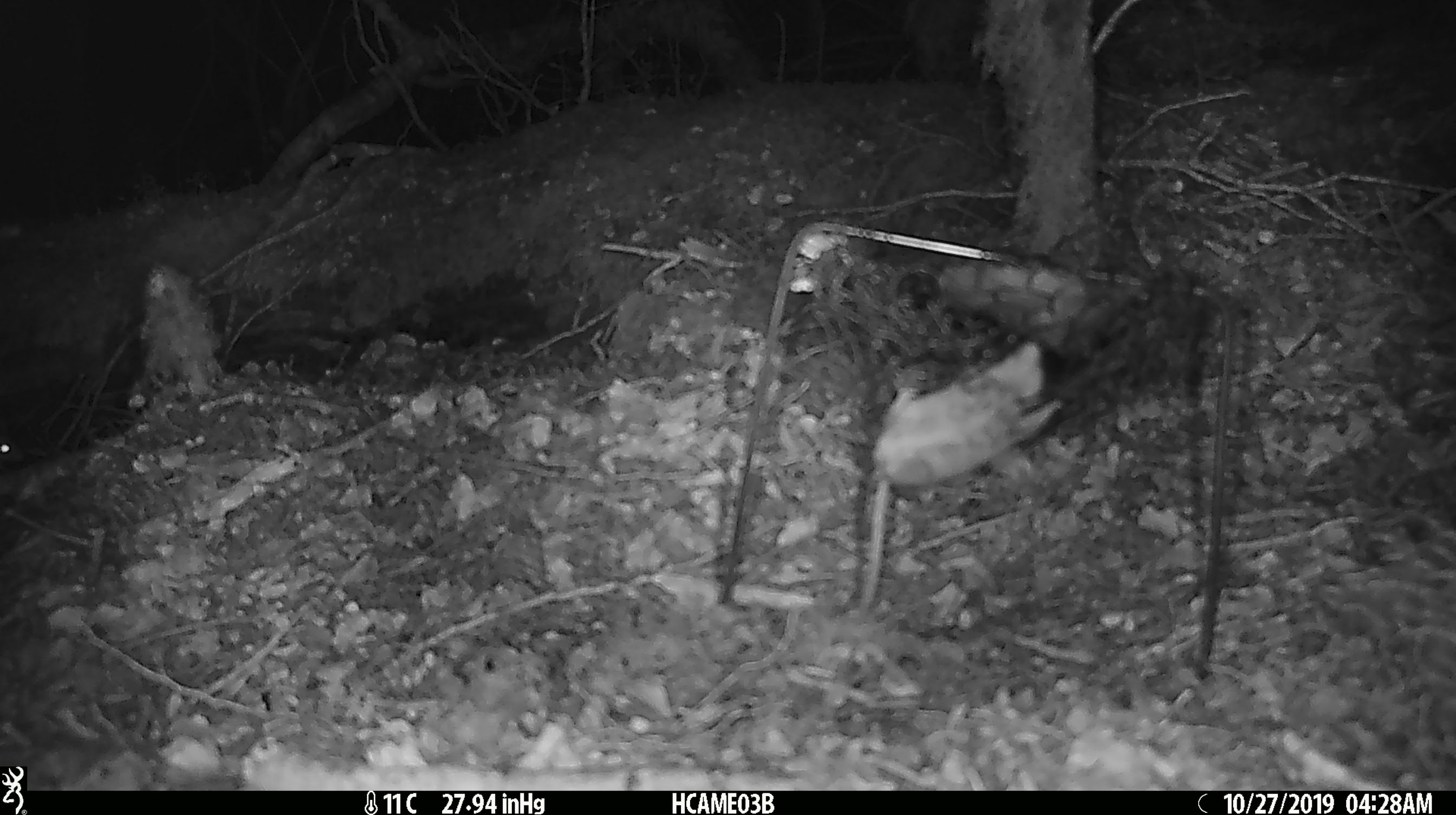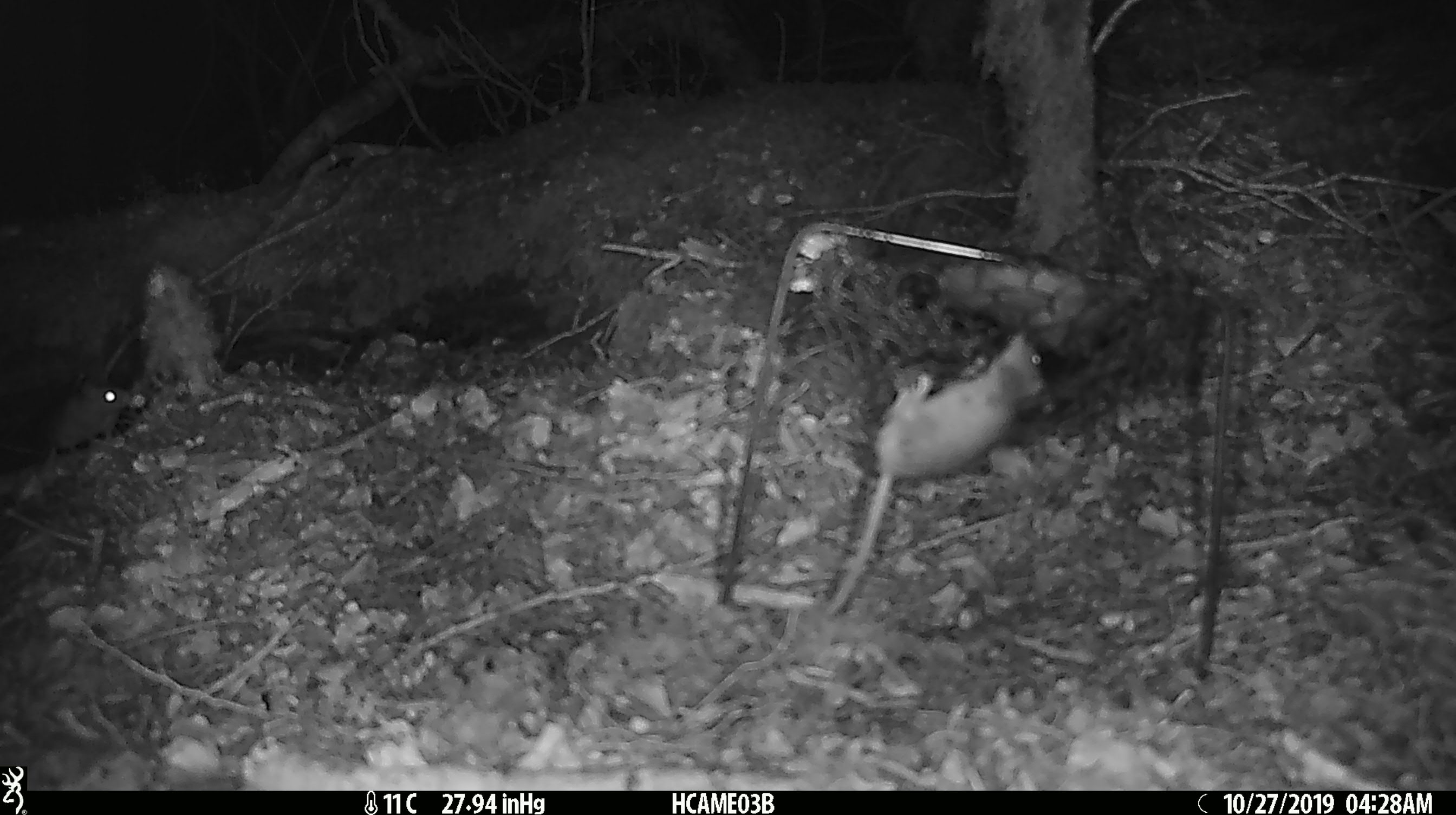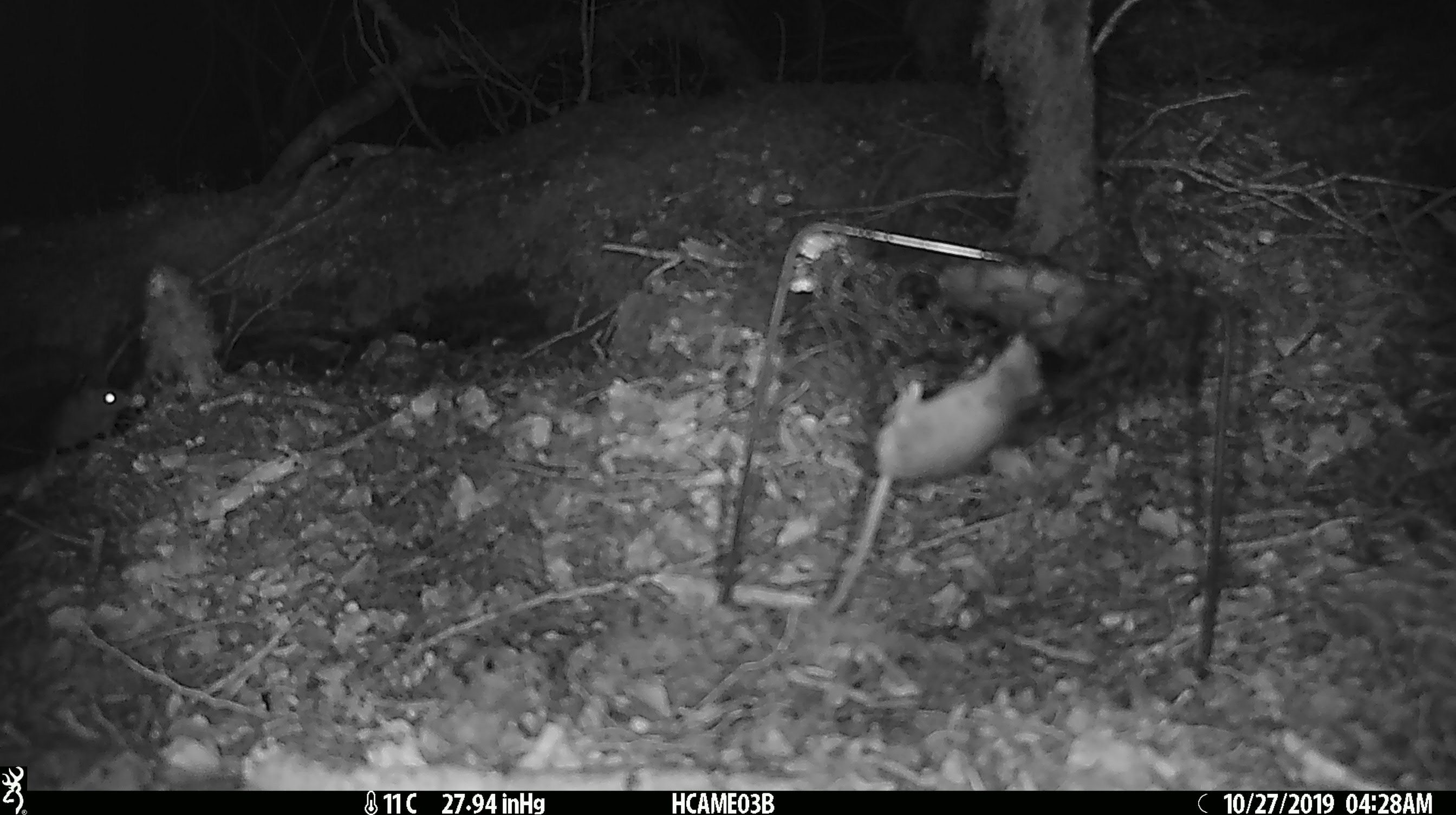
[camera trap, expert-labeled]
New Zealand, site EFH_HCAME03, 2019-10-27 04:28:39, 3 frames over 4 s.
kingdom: Animalia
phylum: Chordata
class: Mammalia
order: Rodentia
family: Muridae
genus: Mus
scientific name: Mus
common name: mouse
Mouse (Mus).